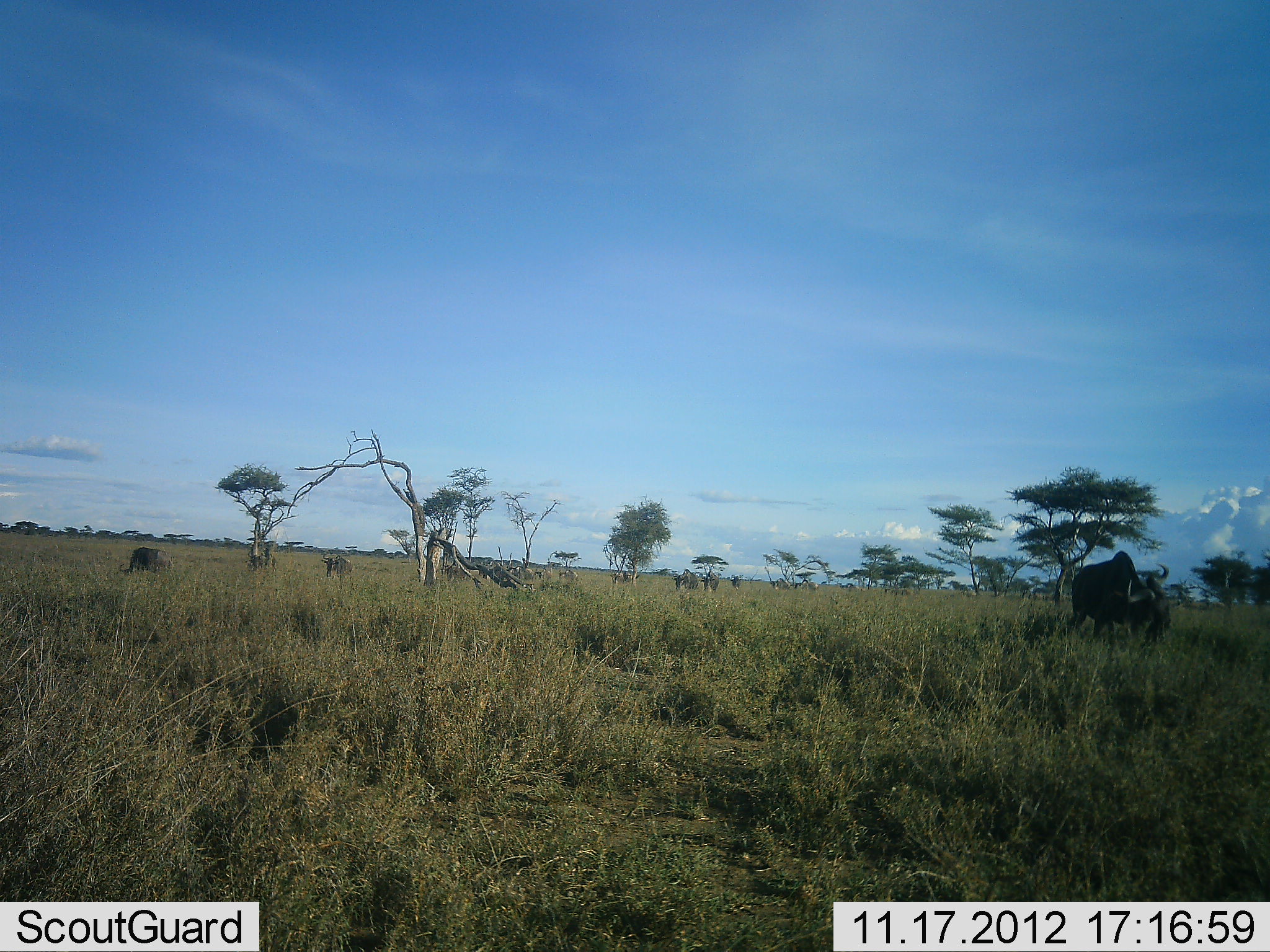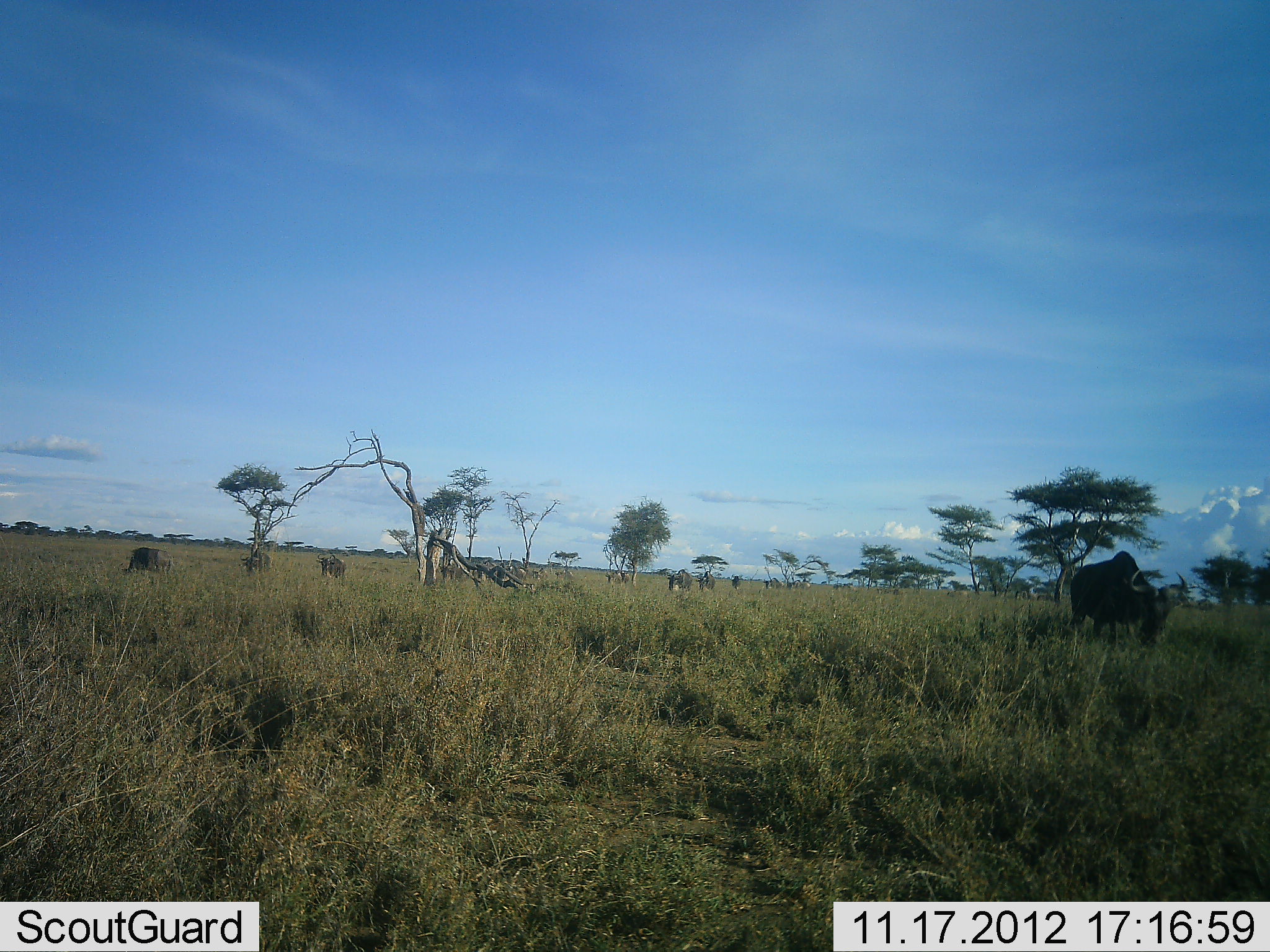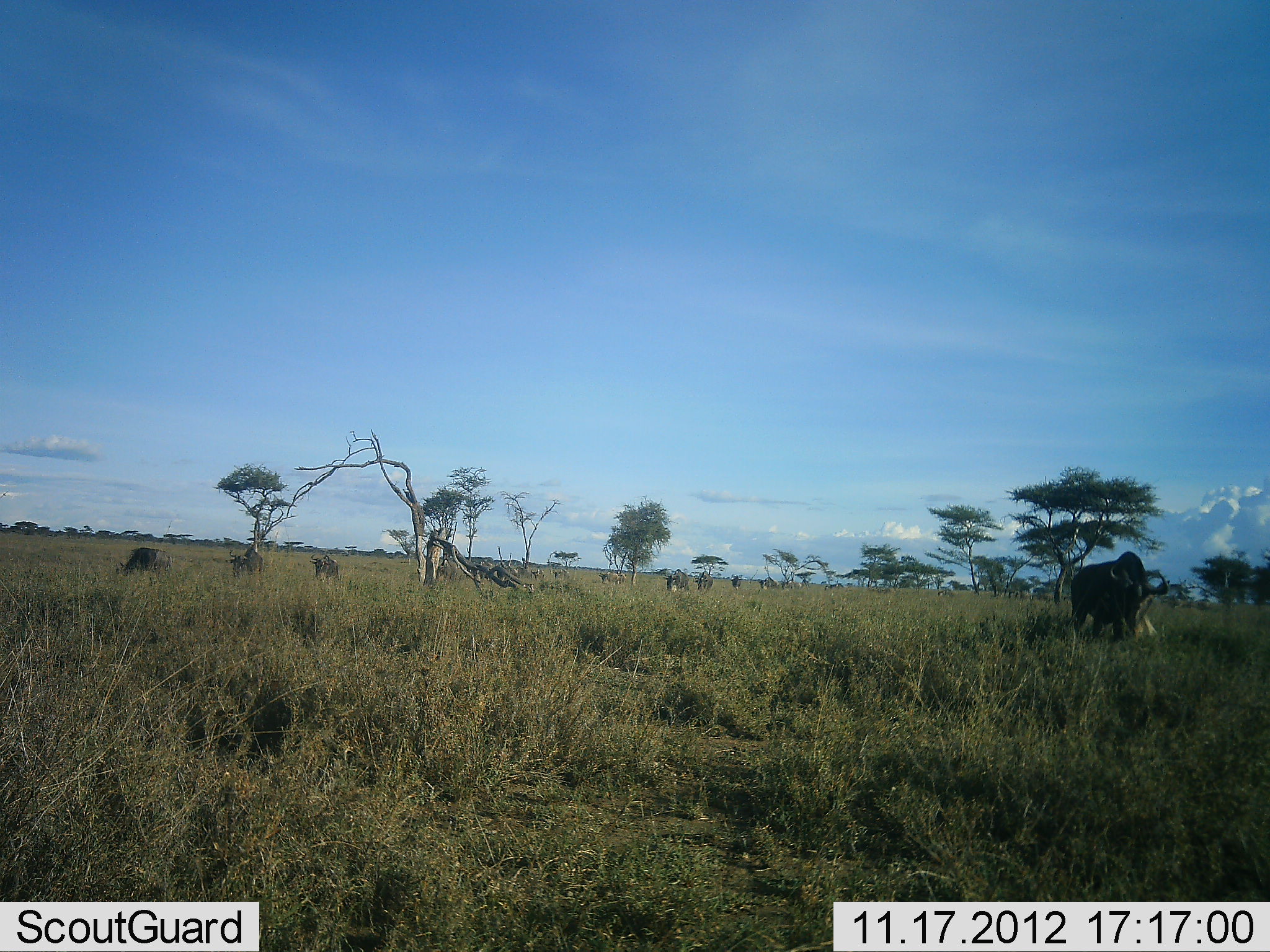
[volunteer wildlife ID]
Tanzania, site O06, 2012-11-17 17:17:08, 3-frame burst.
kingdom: Animalia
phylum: Chordata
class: Mammalia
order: Artiodactyla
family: Bovidae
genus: Connochaetes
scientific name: Connochaetes taurinus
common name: blue wildebeest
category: wildebeest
Wildebeest (blue wildebeest) (Connochaetes taurinus), count 11-50. Behavior (volunteer vote fractions): standing 30%, resting 0%, moving 70%, interacting 0%. Young present (vote fraction): 0%. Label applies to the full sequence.